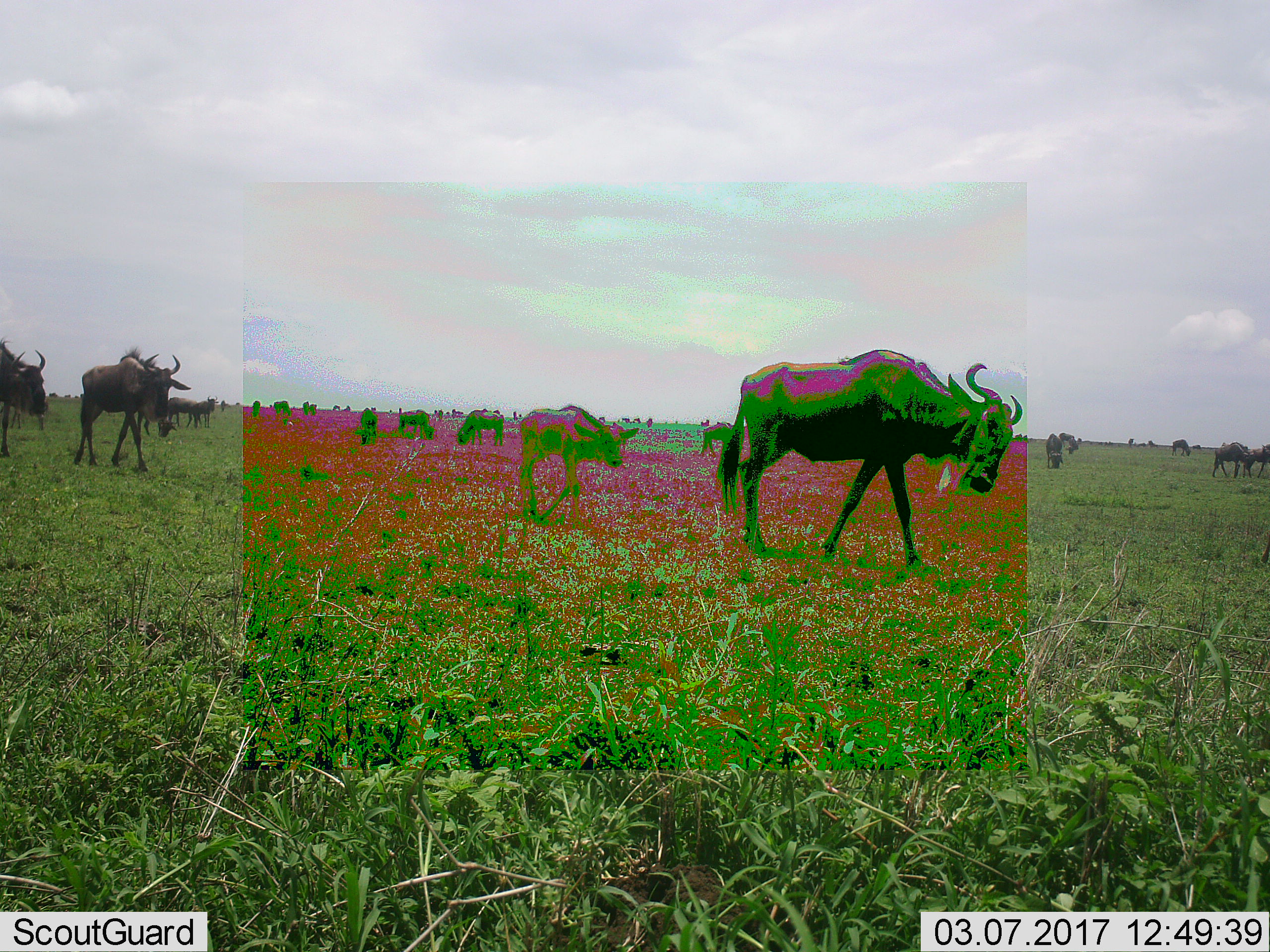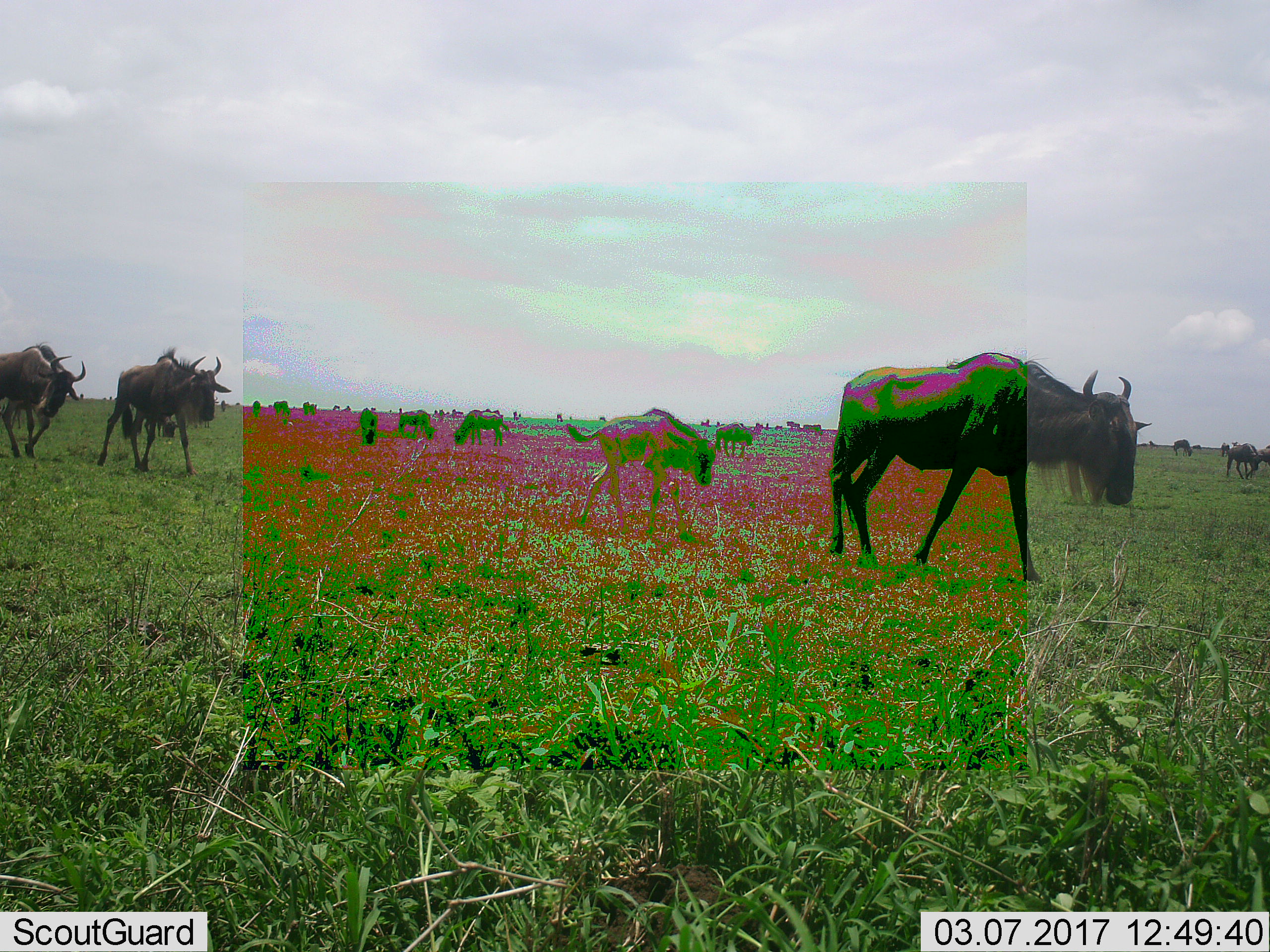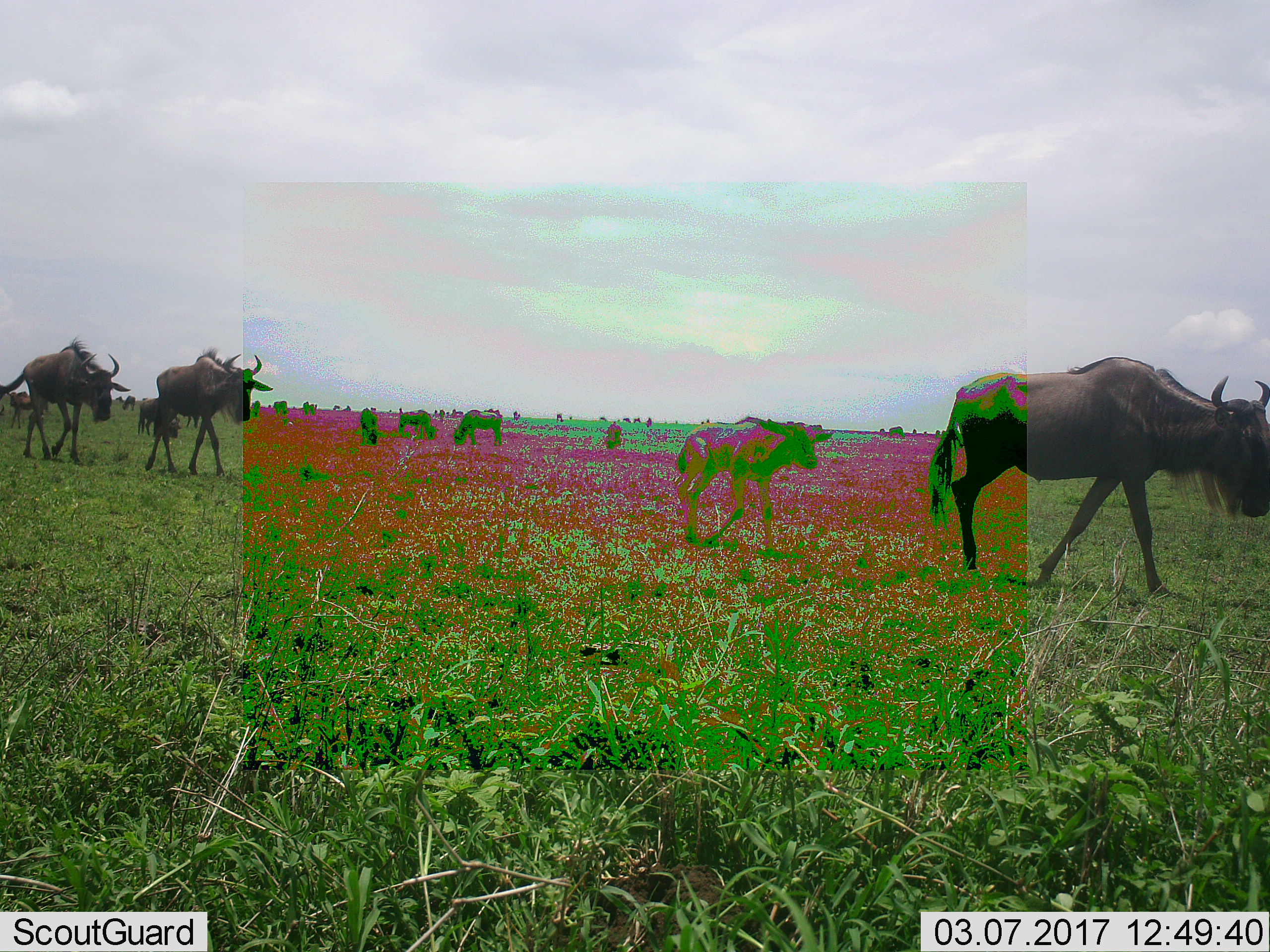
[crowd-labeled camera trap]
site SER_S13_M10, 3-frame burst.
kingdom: Animalia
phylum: Chordata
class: Mammalia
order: Artiodactyla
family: Bovidae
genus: Connochaetes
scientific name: Connochaetes taurinus taurinus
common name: blue wildebeest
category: wildebeestblue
Wildebeestblue (blue wildebeest) (Connochaetes taurinus taurinus), count 11-50. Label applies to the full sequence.